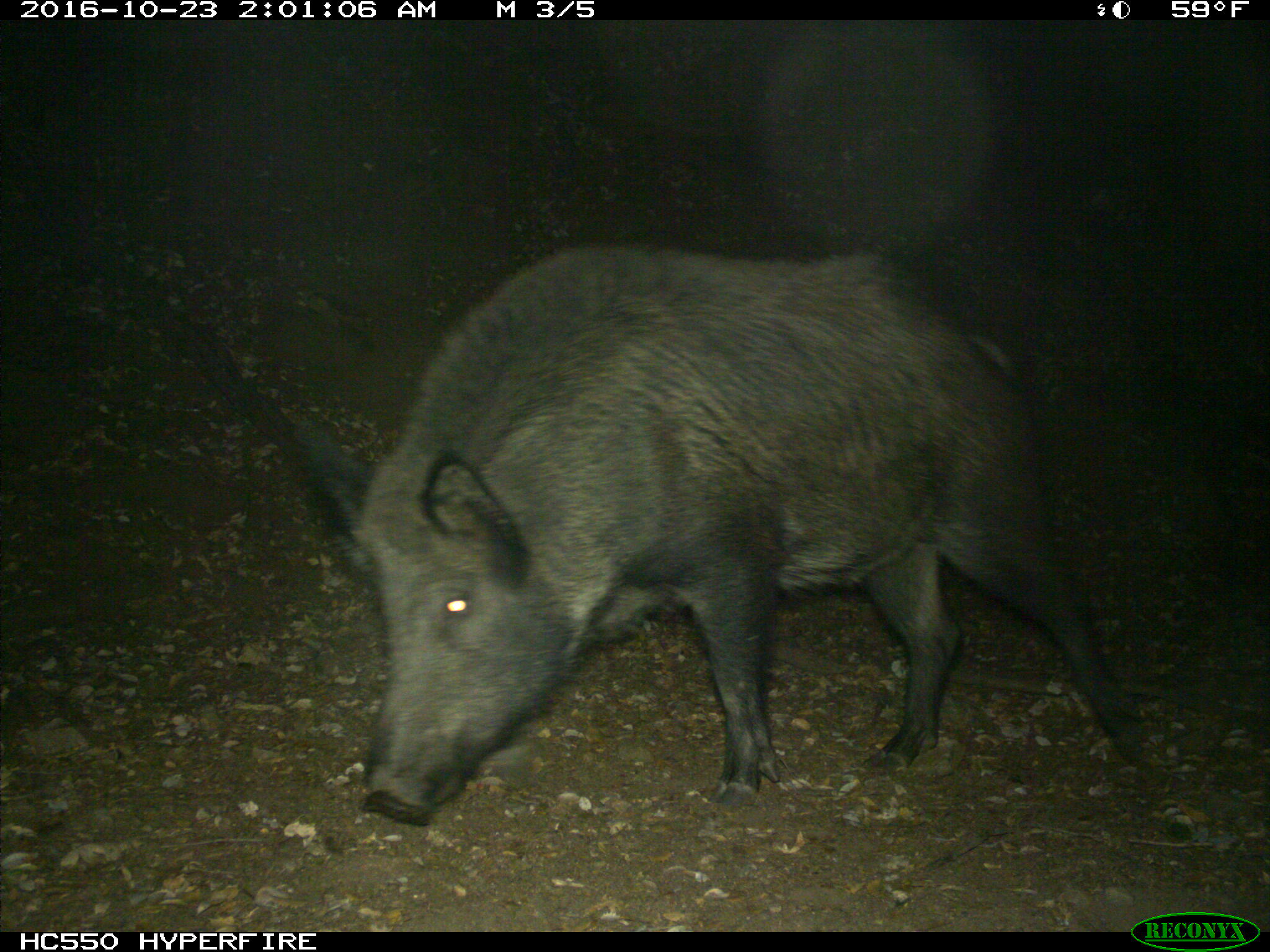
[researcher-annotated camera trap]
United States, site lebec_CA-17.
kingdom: Animalia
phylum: Chordata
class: Mammalia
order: Artiodactyla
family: Suidae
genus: Sus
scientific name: Sus scrofa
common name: wild boar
Sus scrofa (wild boar).